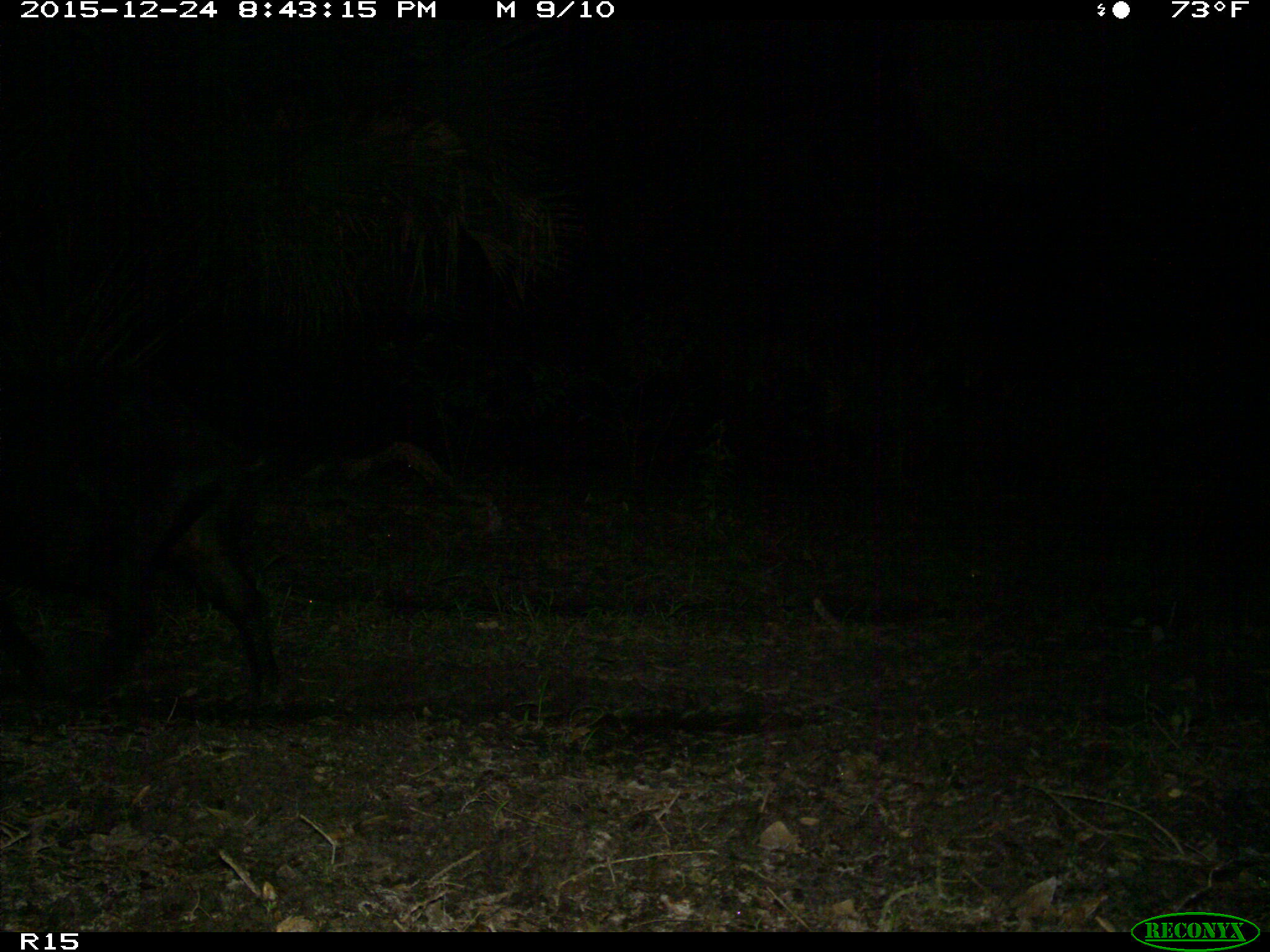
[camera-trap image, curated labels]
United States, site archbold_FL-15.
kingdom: Animalia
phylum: Chordata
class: Mammalia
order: Artiodactyla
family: Suidae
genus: Sus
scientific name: Sus scrofa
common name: wild boar